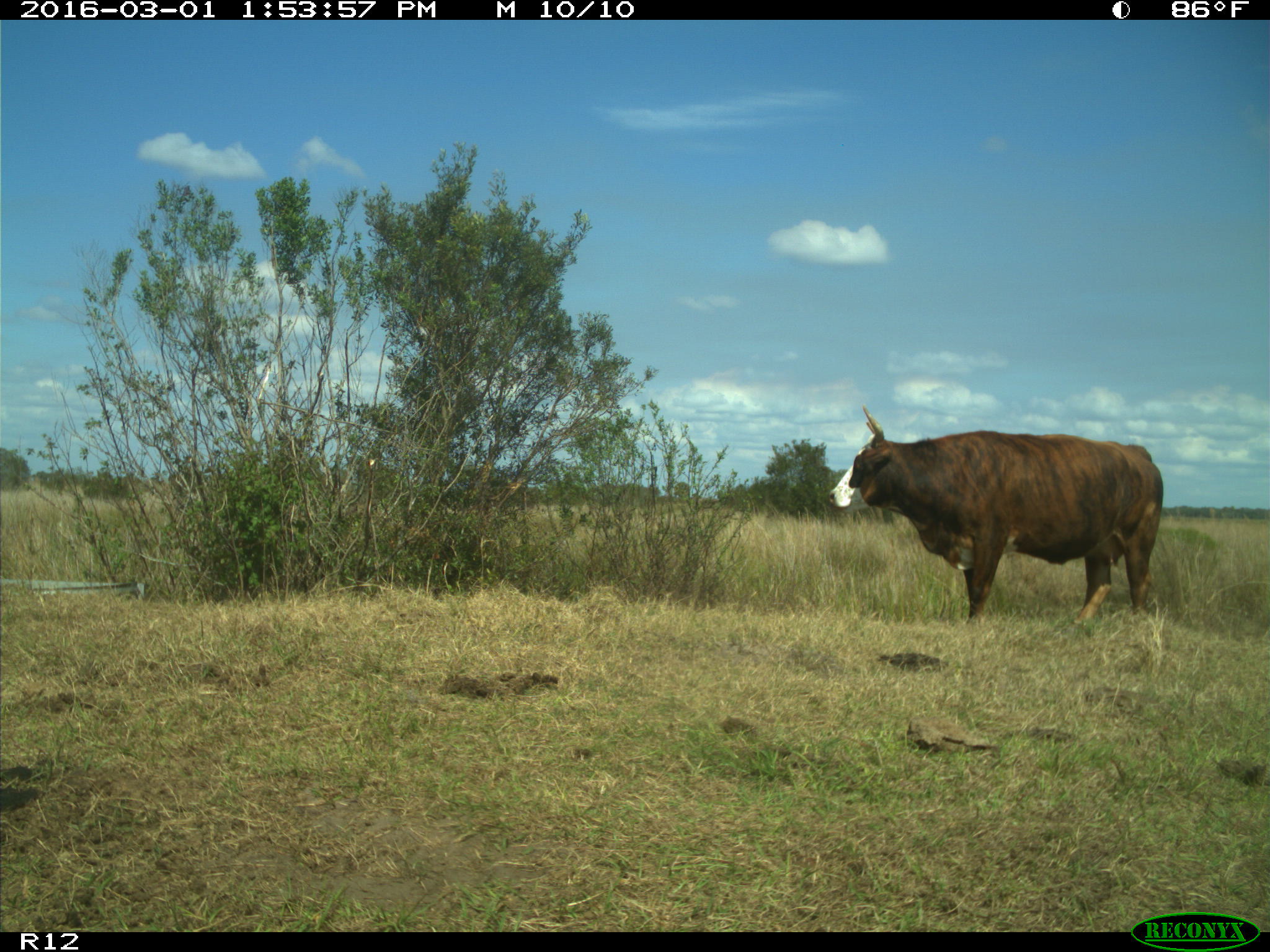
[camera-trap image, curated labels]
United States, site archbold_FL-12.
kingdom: Animalia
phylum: Chordata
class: Mammalia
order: Artiodactyla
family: Bovidae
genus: Bos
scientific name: Bos taurus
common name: domestic cow